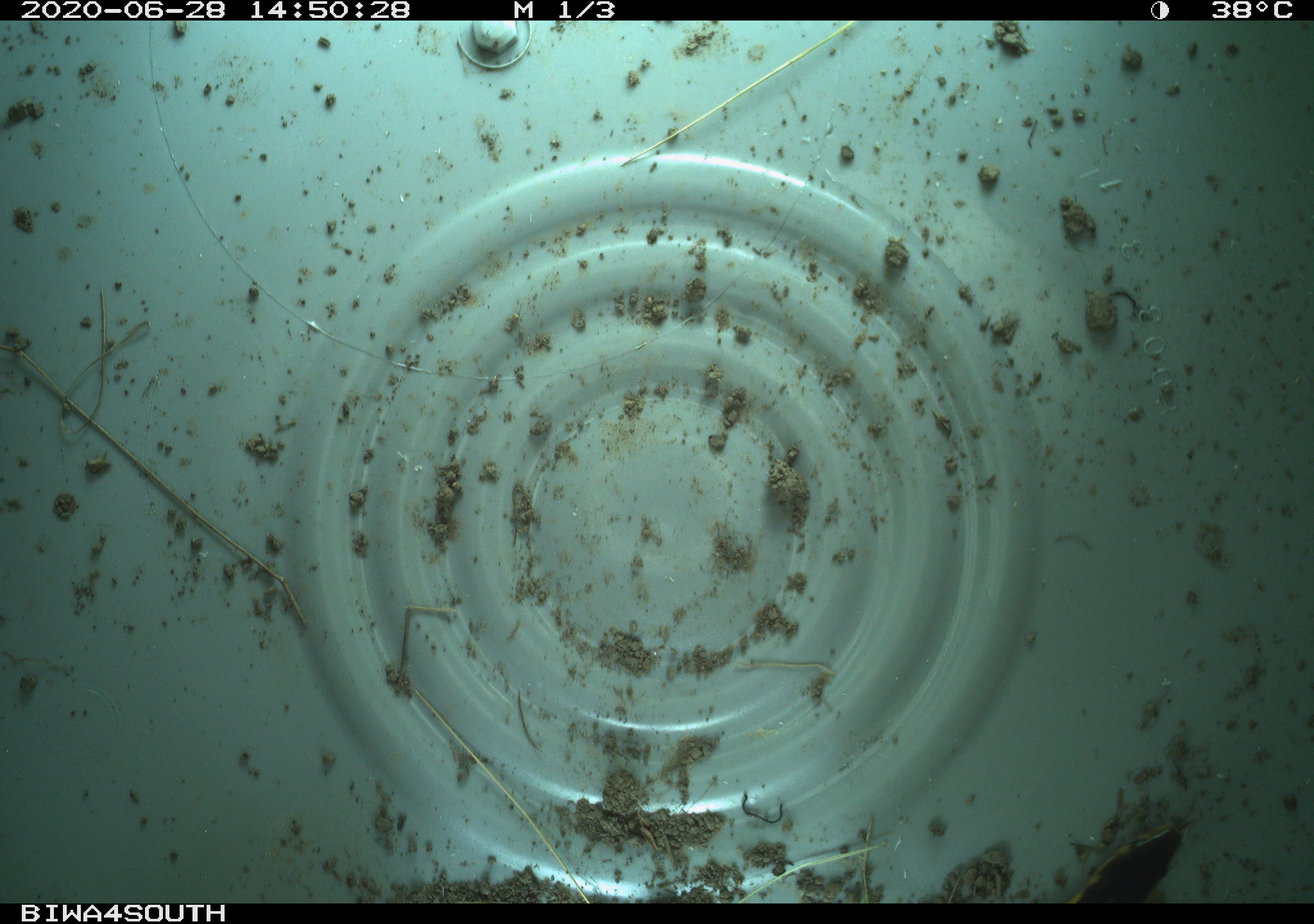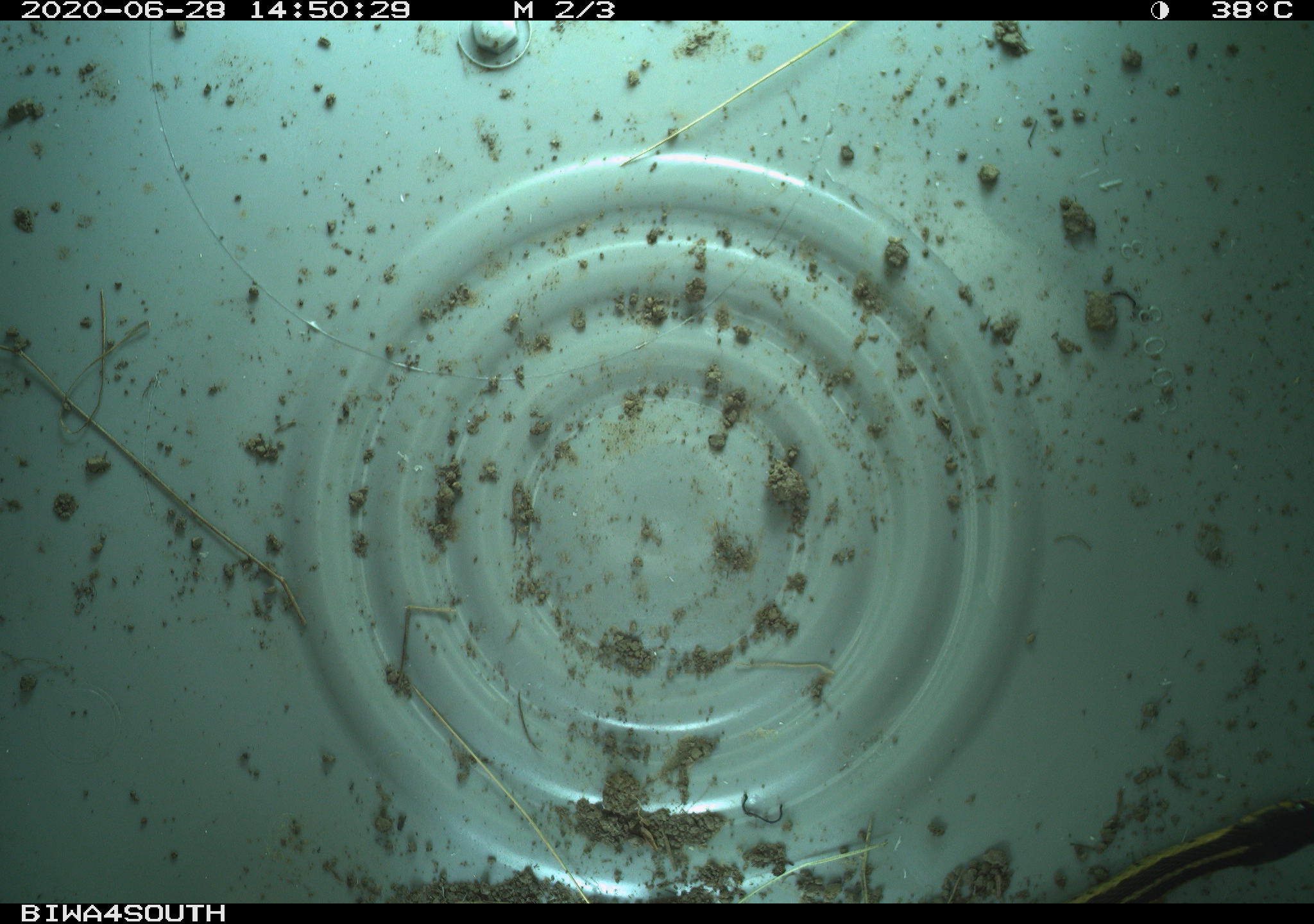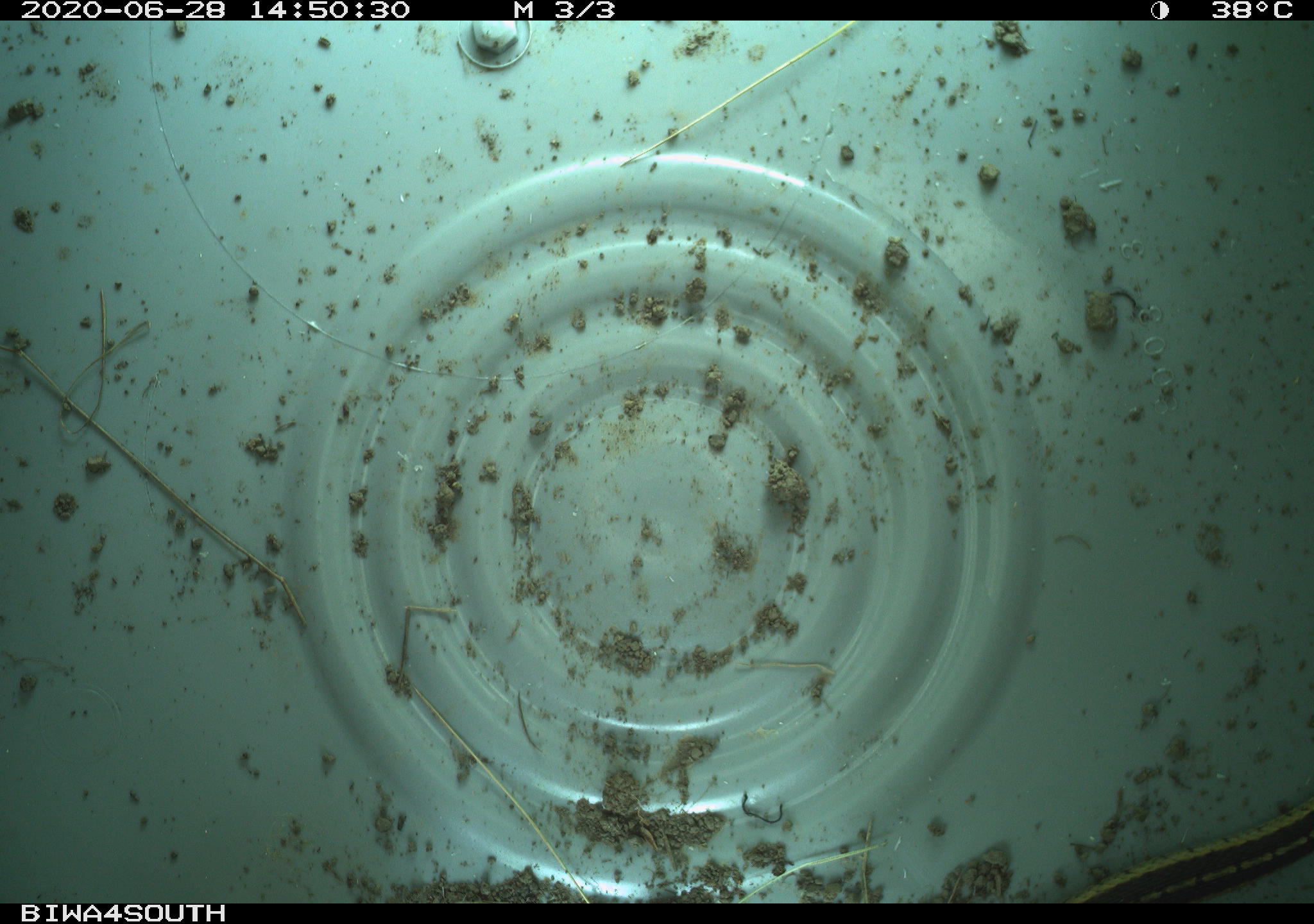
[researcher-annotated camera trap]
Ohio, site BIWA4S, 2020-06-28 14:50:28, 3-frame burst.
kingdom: Animalia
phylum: Chordata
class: Reptilia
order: Squamata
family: Colubridae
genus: Thamnophis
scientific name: Thamnophis sirtalis sirtalis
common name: eastern gartersnake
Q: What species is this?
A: Eastern gartersnake (Thamnophis sirtalis sirtalis).